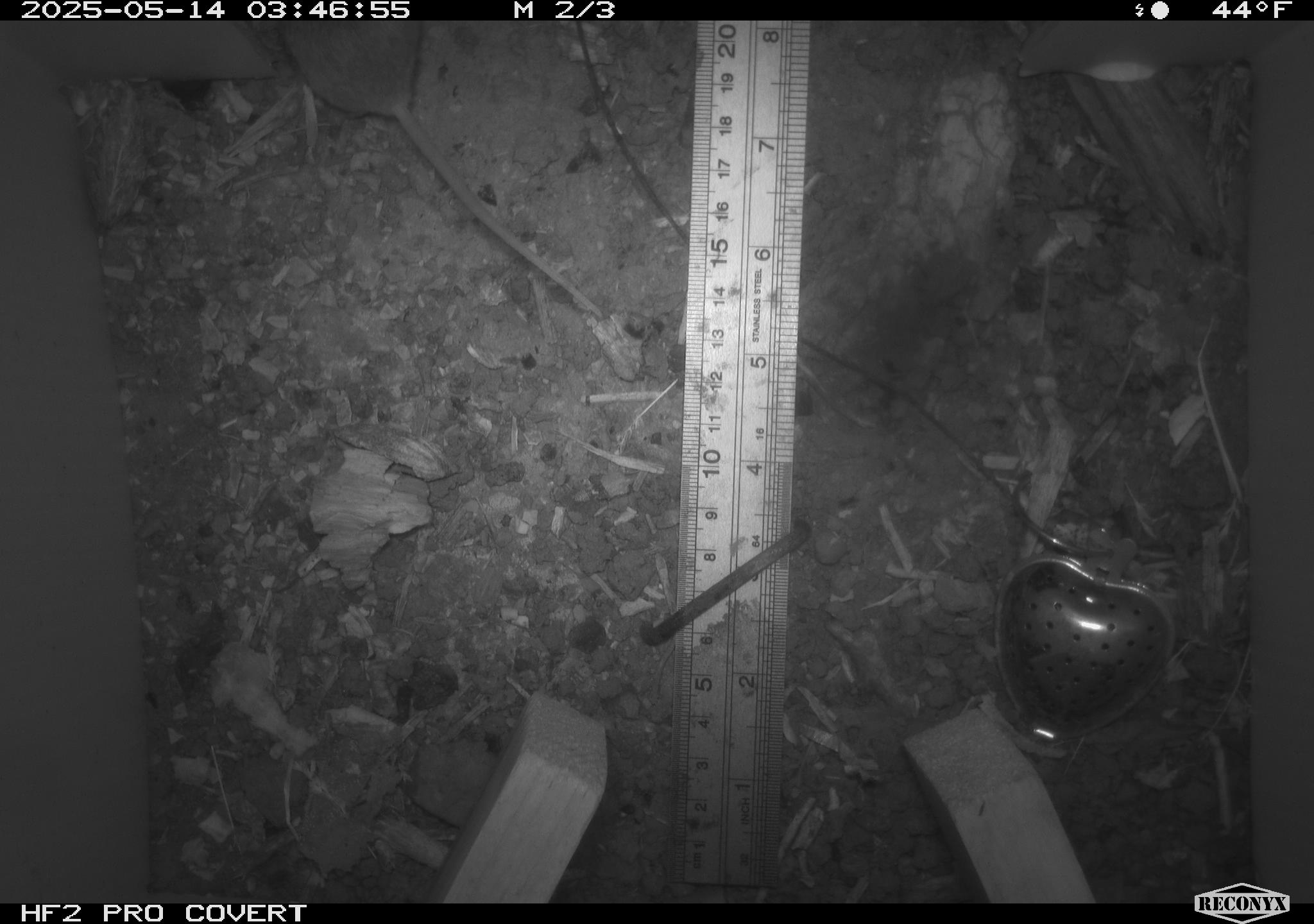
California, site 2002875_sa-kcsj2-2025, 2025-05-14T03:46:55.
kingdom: Animalia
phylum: Chordata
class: Mammalia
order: Rodentia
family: Muridae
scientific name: Muridae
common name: murids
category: muridae family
Muridae family (murids) (Muridae).